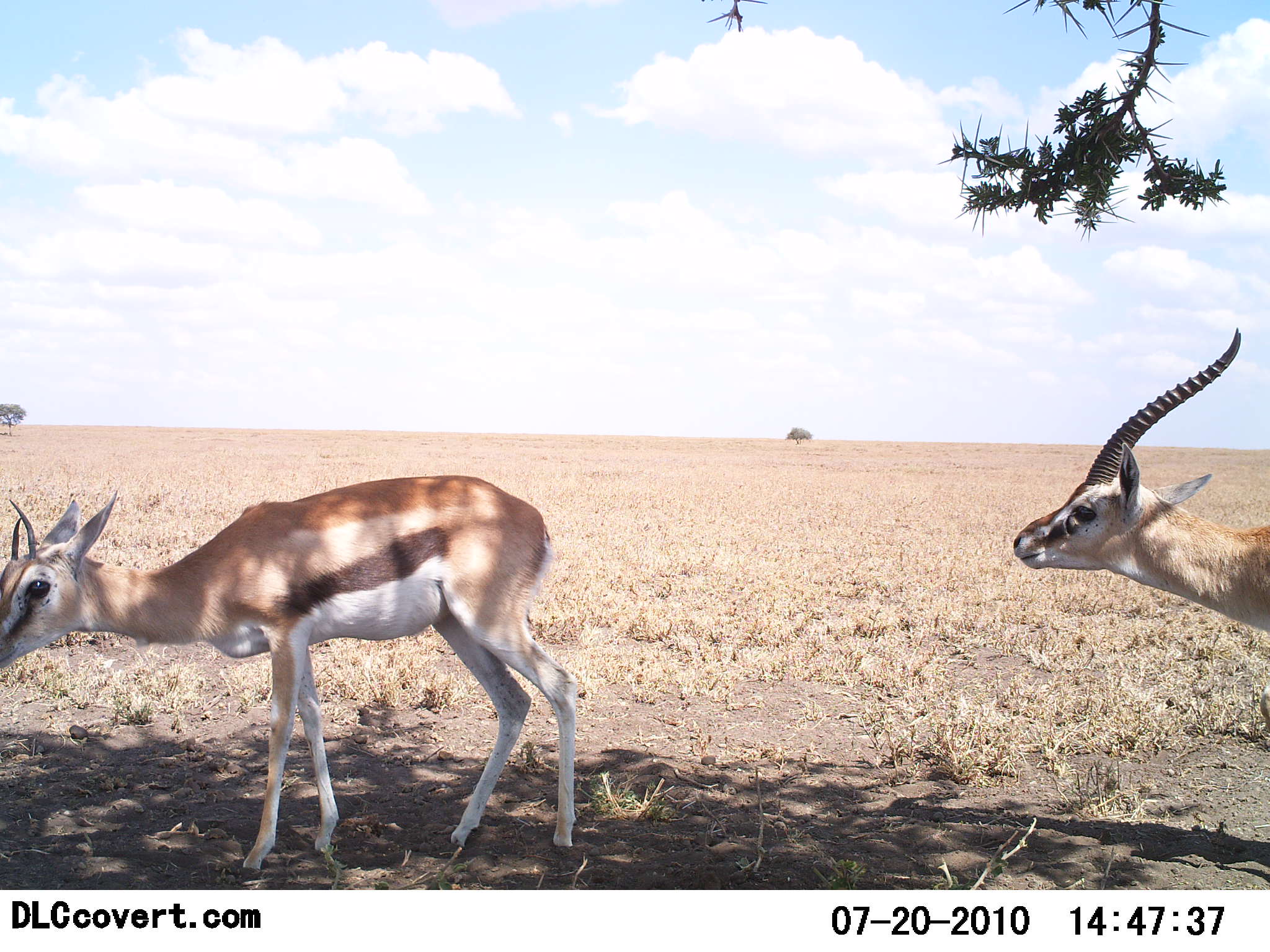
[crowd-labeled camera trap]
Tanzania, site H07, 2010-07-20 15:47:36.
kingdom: Animalia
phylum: Chordata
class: Mammalia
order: Artiodactyla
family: Bovidae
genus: Eudorcas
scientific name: Eudorcas thomsonii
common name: thomson's gazelle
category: gazellethomsons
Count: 2.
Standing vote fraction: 64%.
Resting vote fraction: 7%.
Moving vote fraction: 43%.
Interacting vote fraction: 7%.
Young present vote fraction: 0%.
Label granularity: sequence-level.